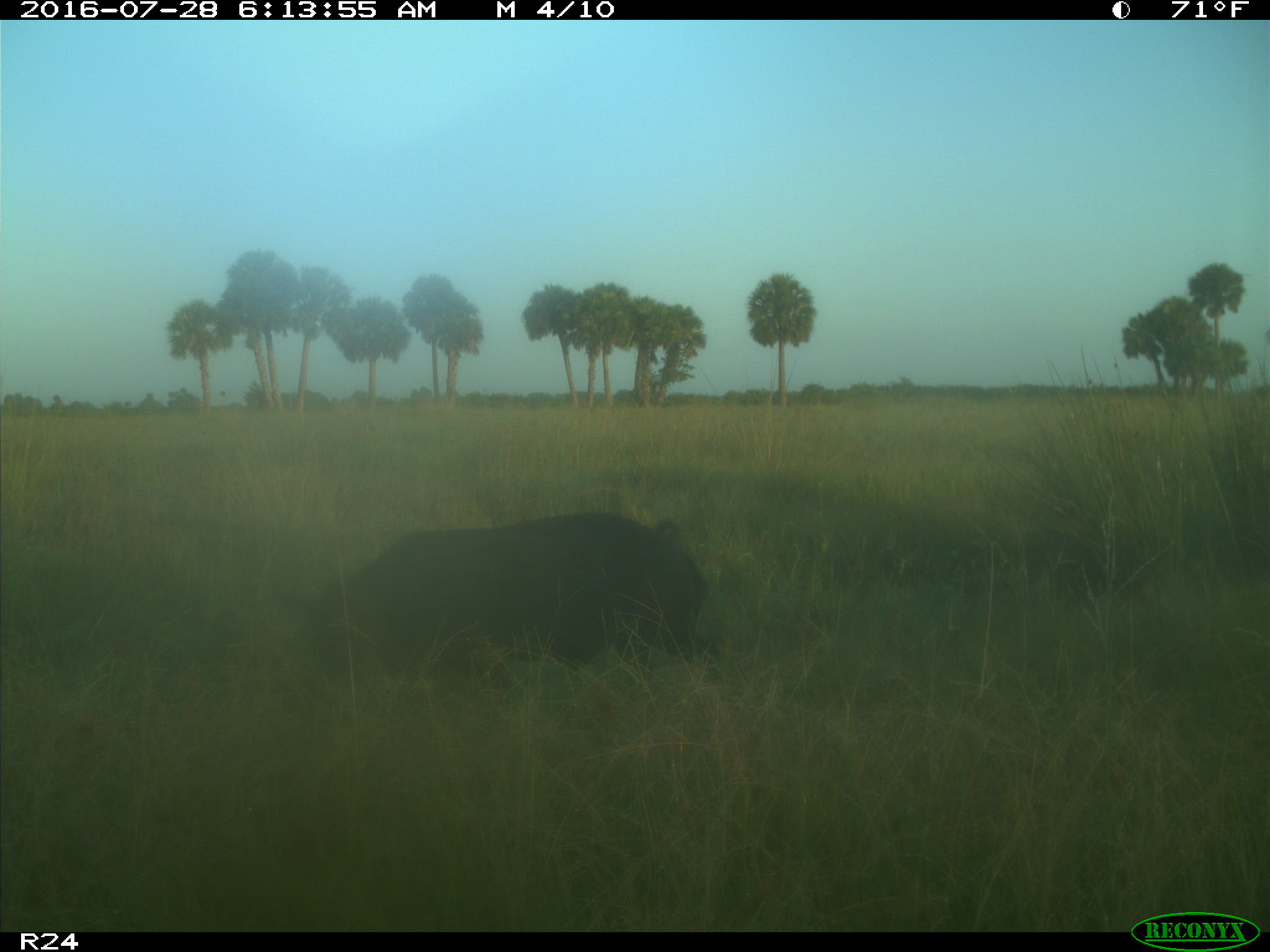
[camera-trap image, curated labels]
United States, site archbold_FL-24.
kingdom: Animalia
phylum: Chordata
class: Mammalia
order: Artiodactyla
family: Suidae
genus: Sus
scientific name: Sus scrofa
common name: wild boar